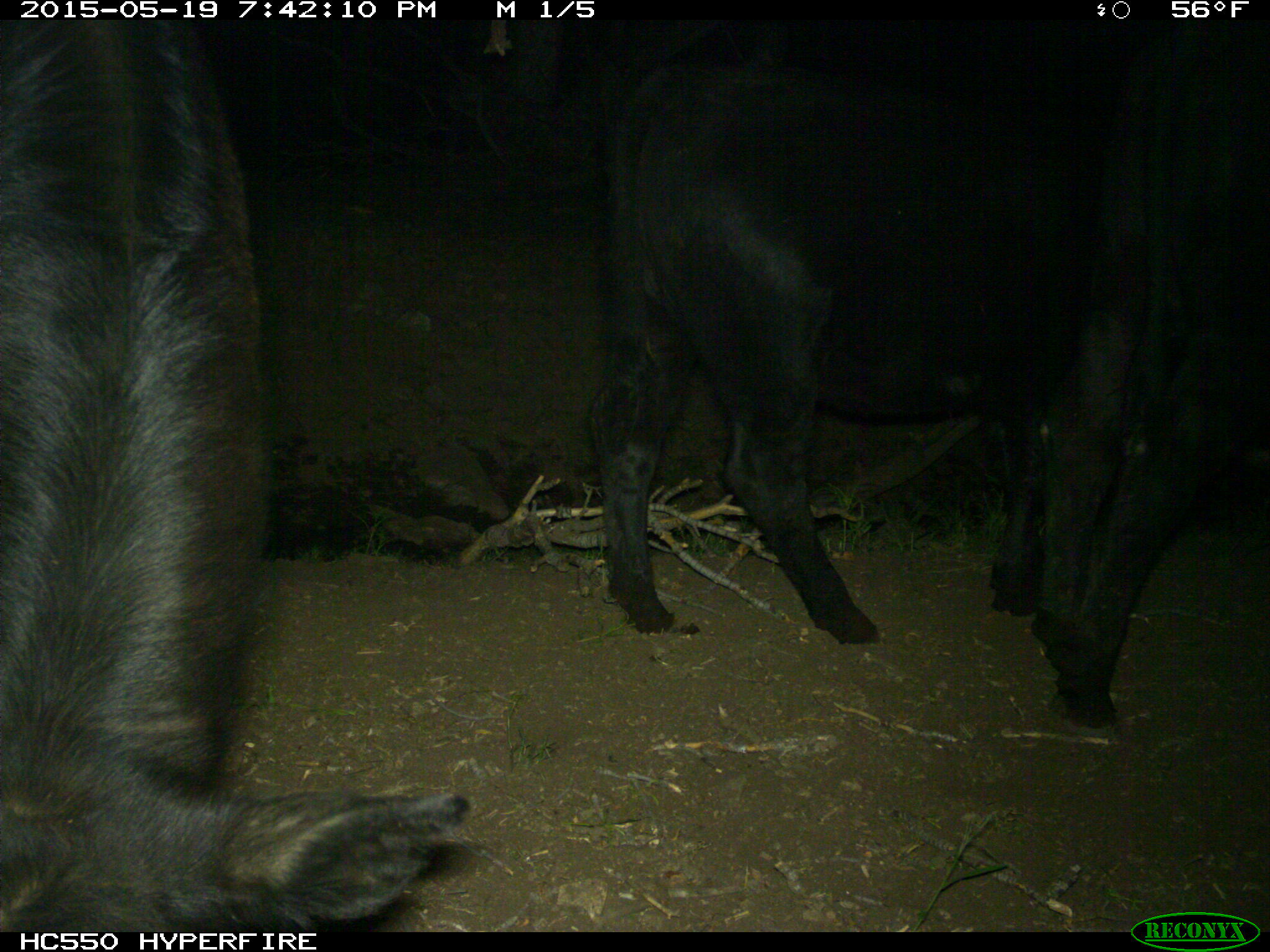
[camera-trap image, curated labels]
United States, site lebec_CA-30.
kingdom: Animalia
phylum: Chordata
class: Mammalia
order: Artiodactyla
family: Bovidae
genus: Bos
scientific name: Bos taurus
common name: domestic cow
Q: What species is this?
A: Bos taurus (domestic cow).